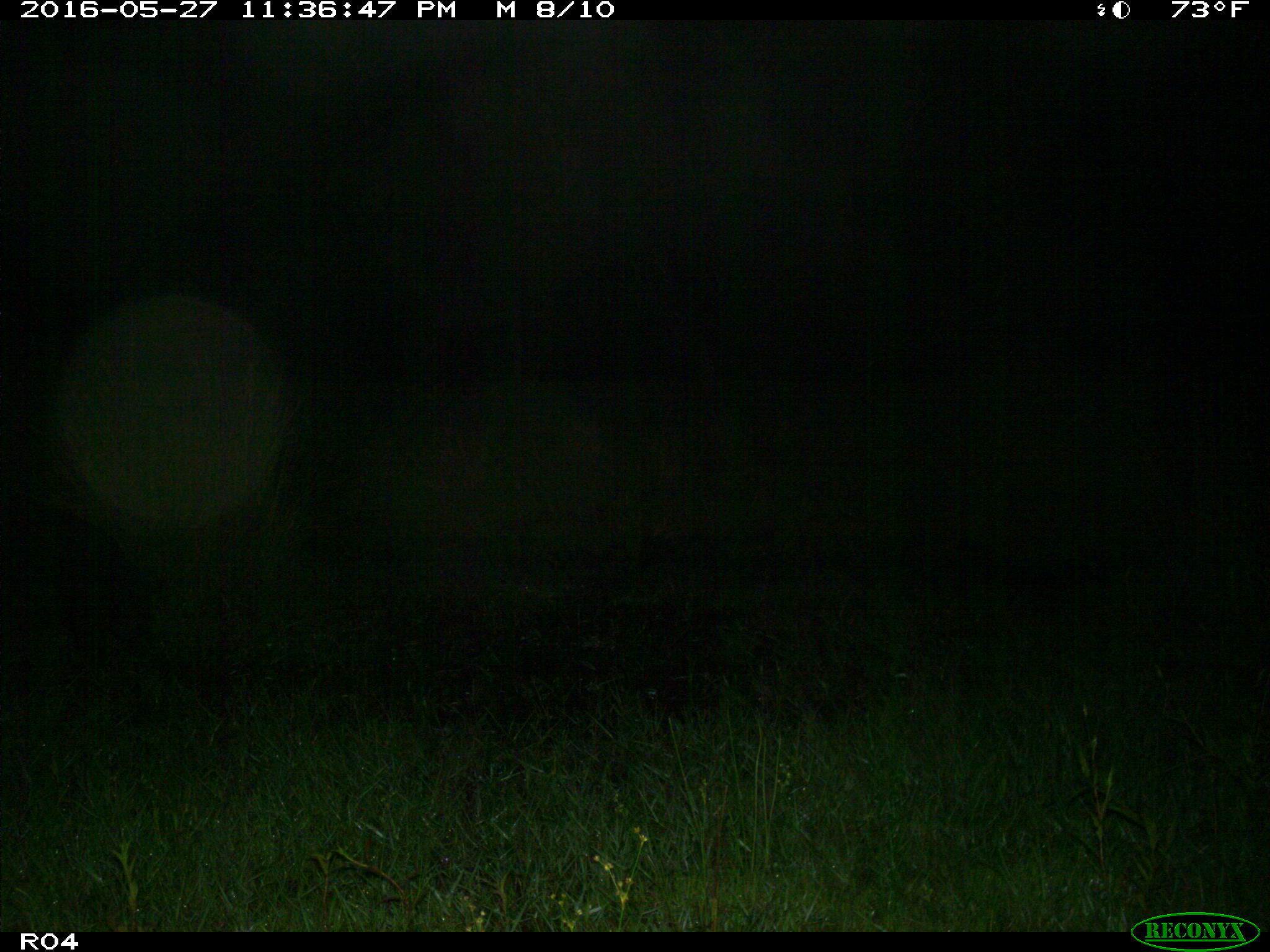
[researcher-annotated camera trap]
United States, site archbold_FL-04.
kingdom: Animalia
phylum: Chordata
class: Mammalia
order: Artiodactyla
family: Suidae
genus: Sus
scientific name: Sus scrofa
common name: wild boar